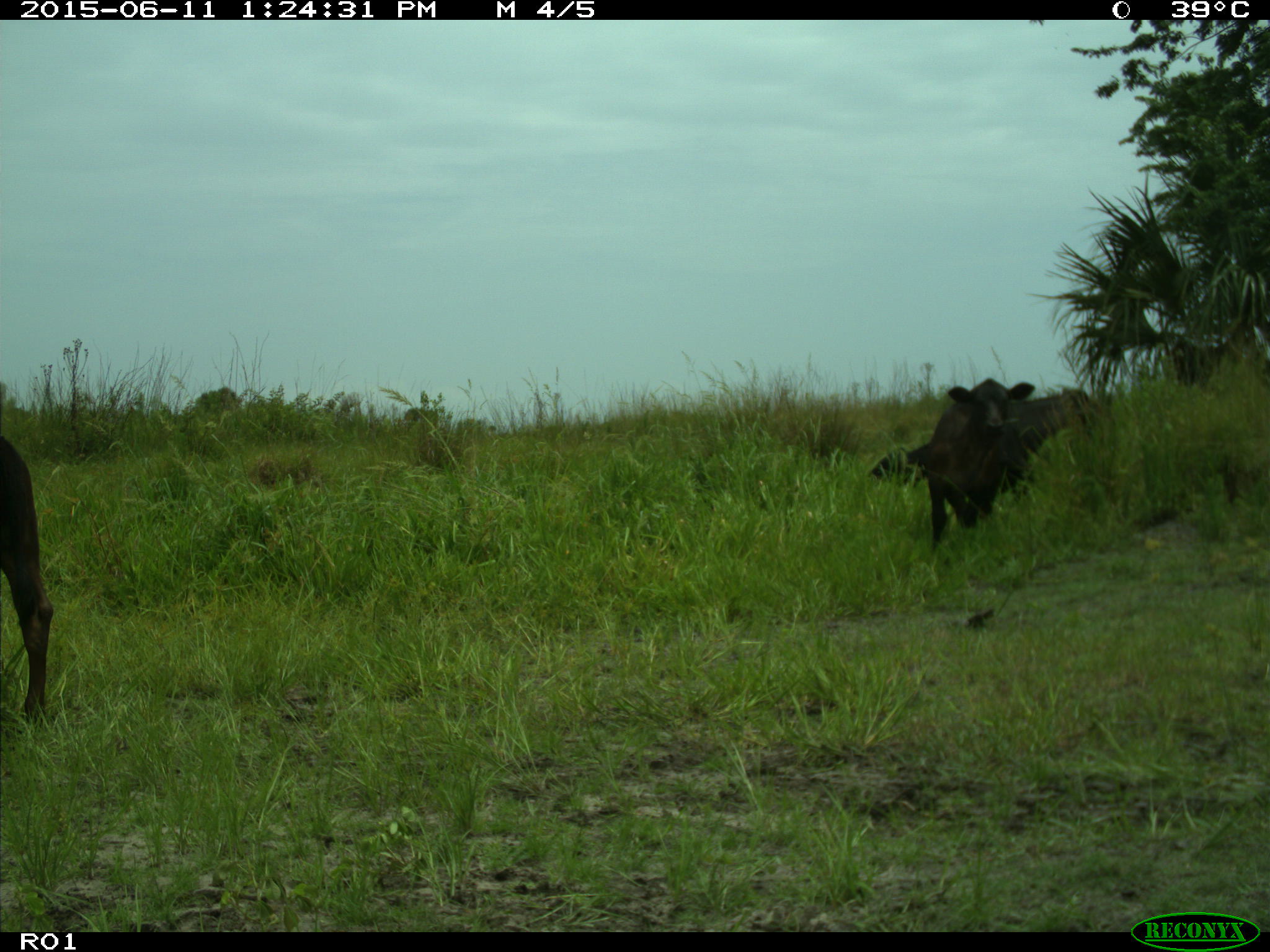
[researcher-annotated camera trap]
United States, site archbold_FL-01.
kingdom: Animalia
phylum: Chordata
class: Mammalia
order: Artiodactyla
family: Bovidae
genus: Bos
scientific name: Bos taurus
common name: domestic cow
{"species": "Bos taurus (domestic cow)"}